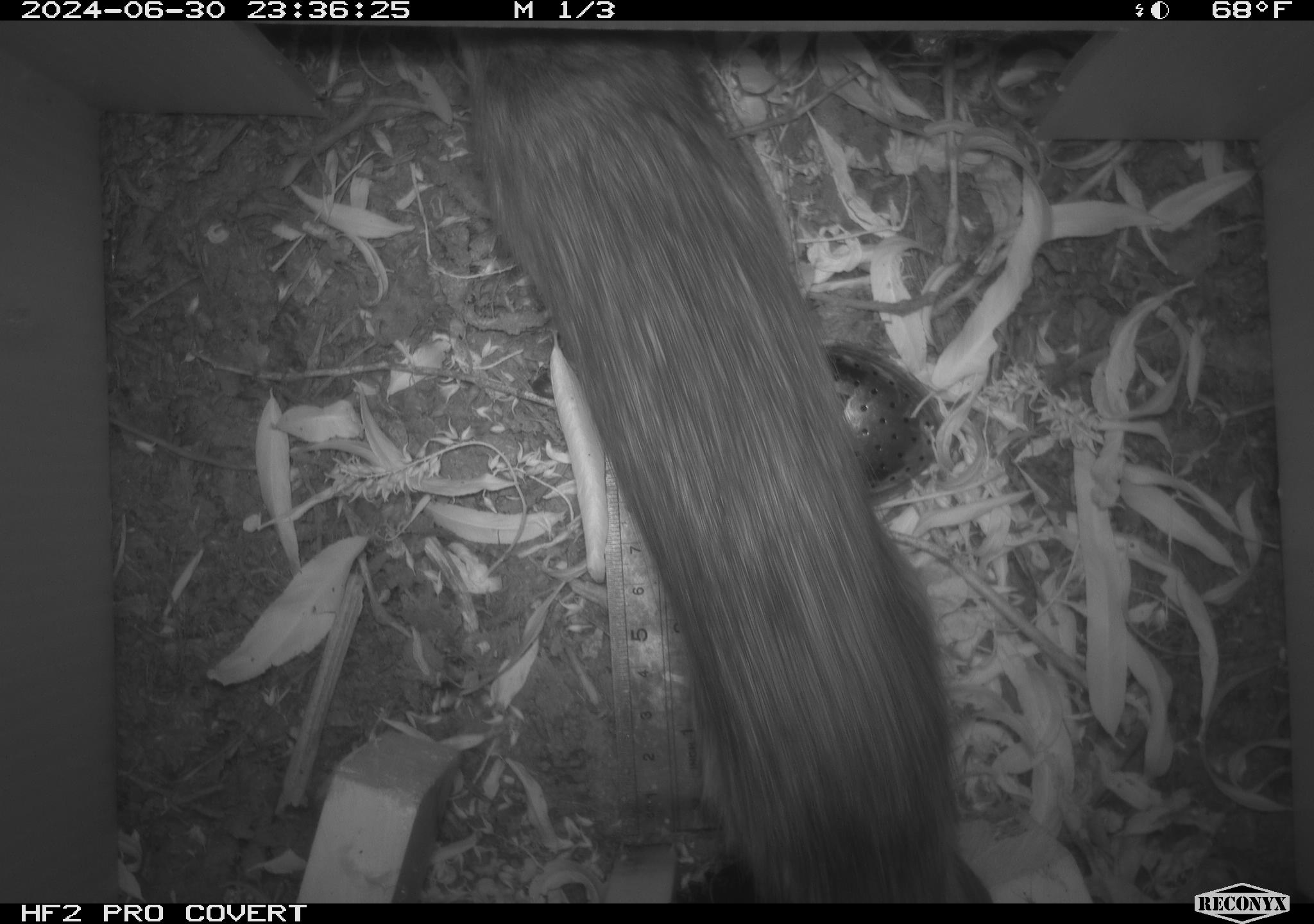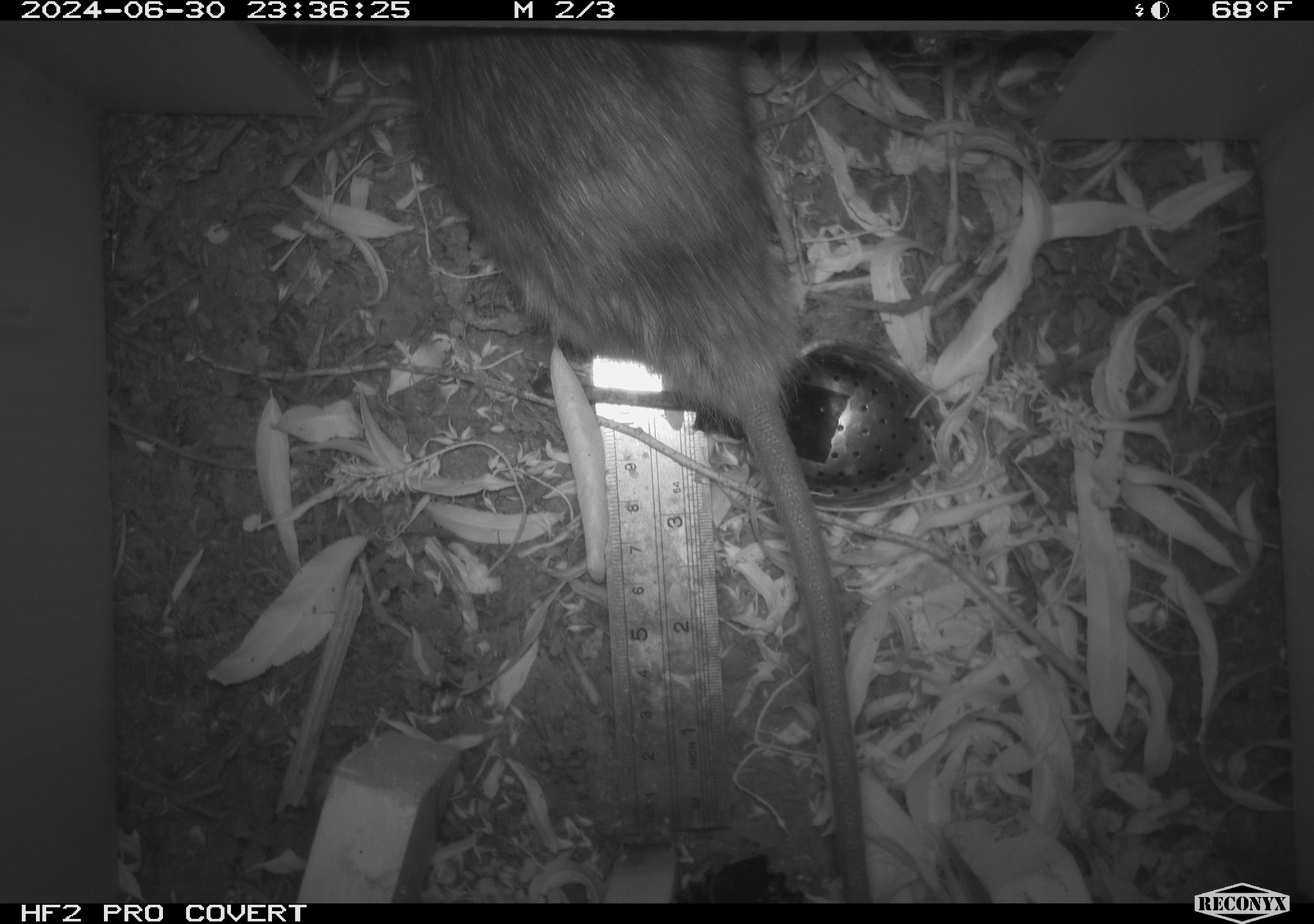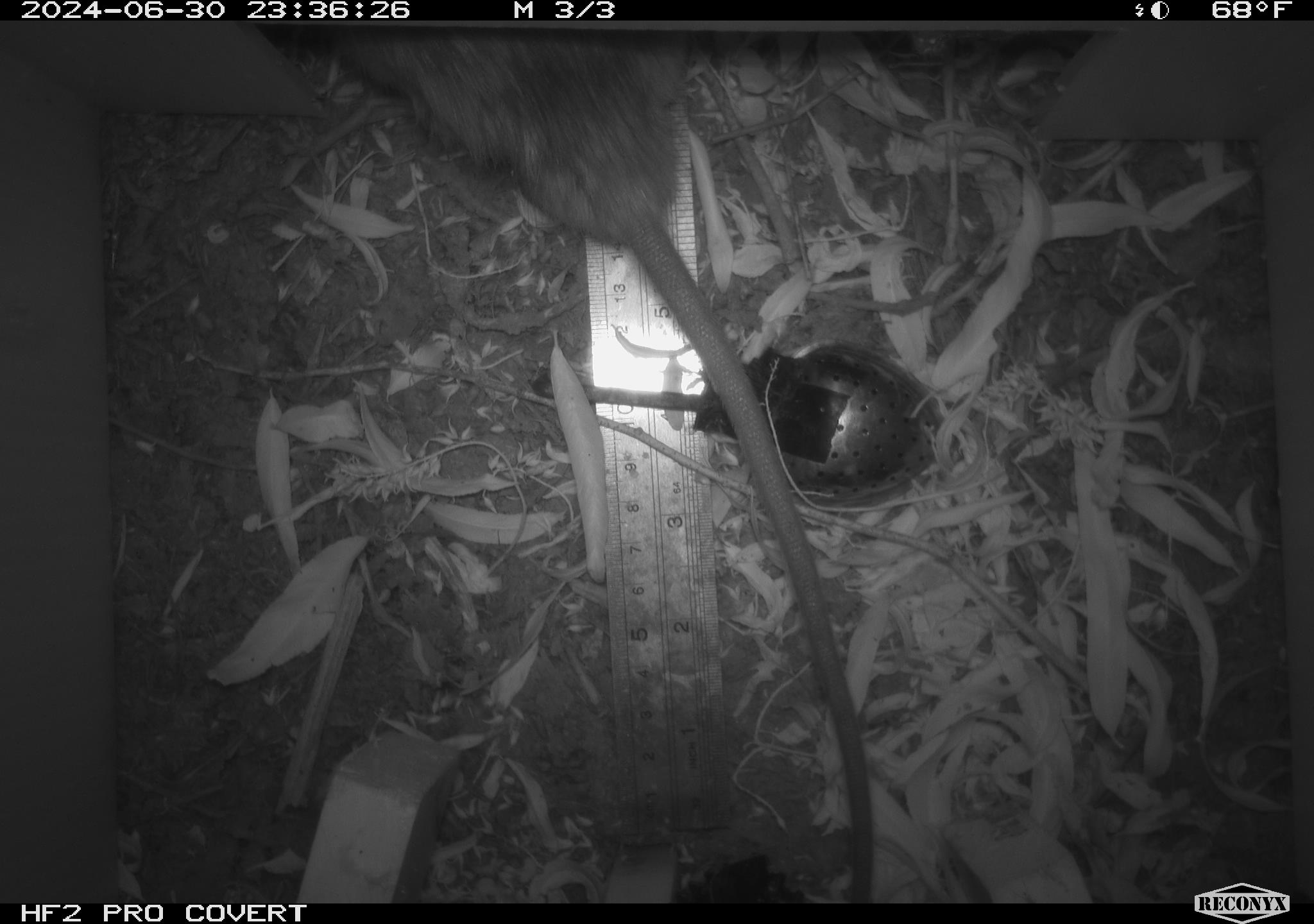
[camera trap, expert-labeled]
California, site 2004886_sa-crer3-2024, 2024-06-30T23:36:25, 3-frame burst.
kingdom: Animalia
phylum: Chordata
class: Mammalia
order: Rodentia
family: Muridae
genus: Rattus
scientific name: Rattus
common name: rat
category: rattus species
Rattus species (rat) (Rattus).